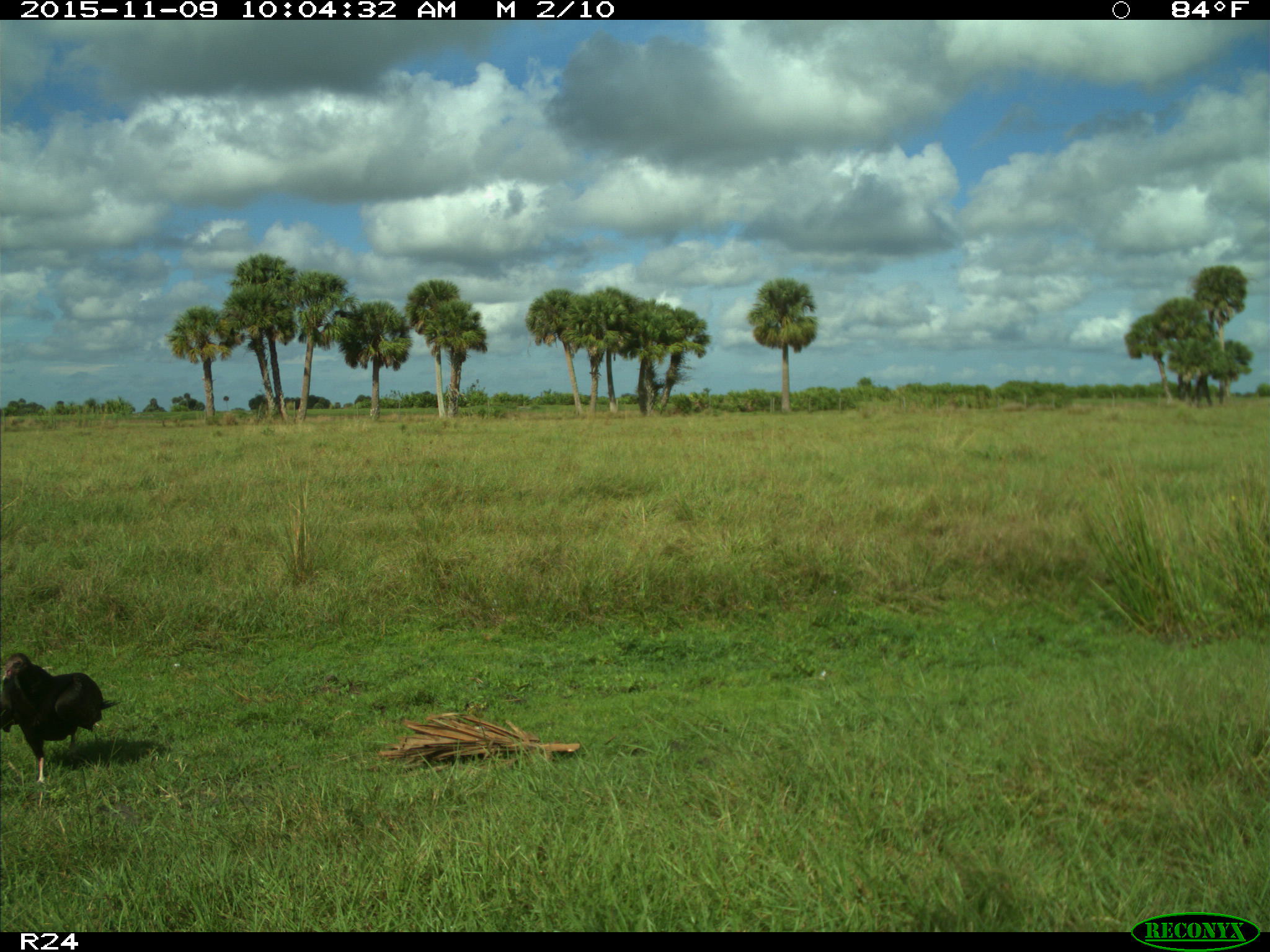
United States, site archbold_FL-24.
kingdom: Animalia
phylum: Chordata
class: Aves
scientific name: Aves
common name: birds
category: unidentified bird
Unidentified bird (birds) (Aves).